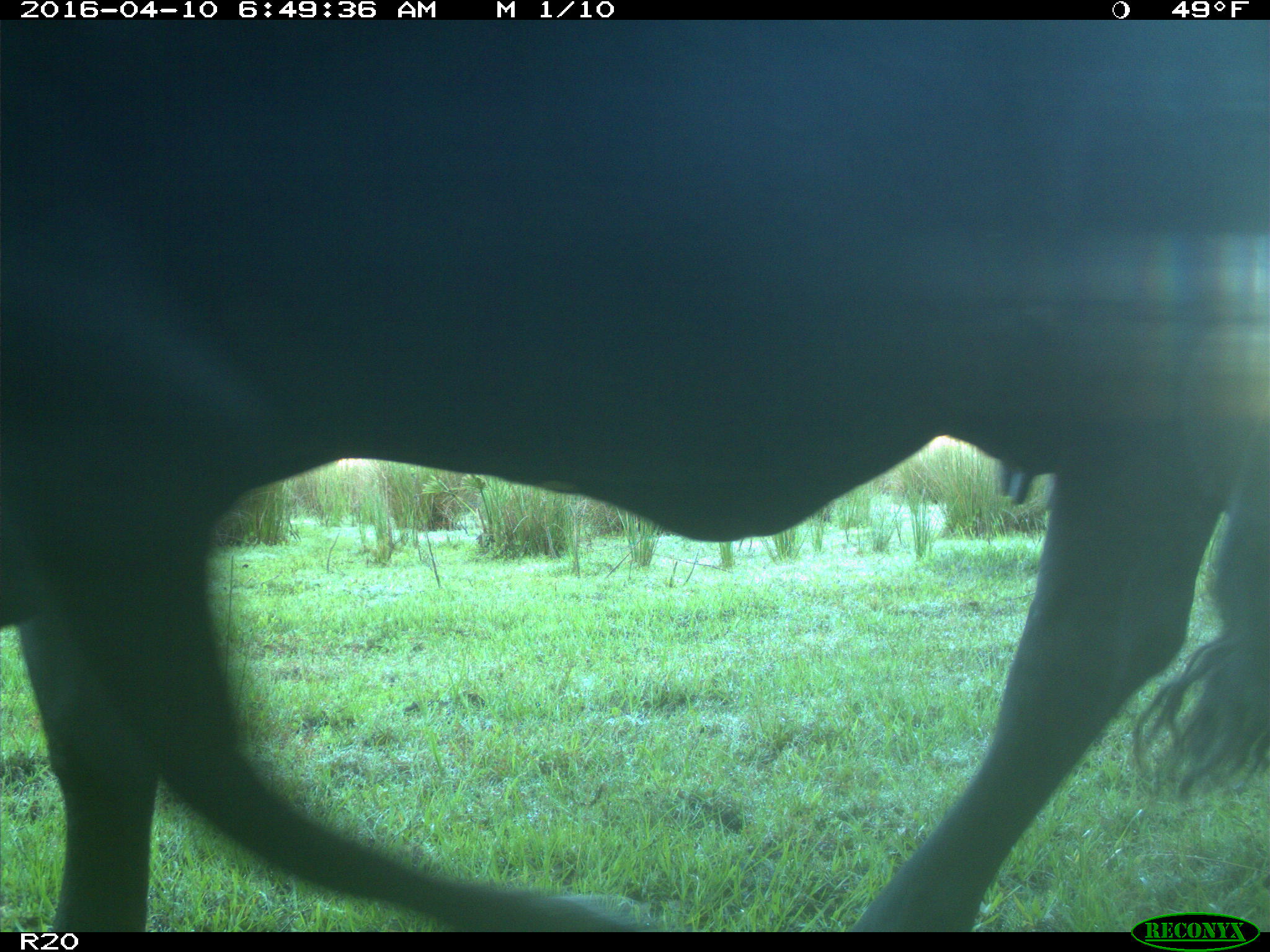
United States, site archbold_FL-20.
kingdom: Animalia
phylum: Chordata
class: Mammalia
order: Artiodactyla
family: Bovidae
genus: Bos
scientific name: Bos taurus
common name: domestic cow